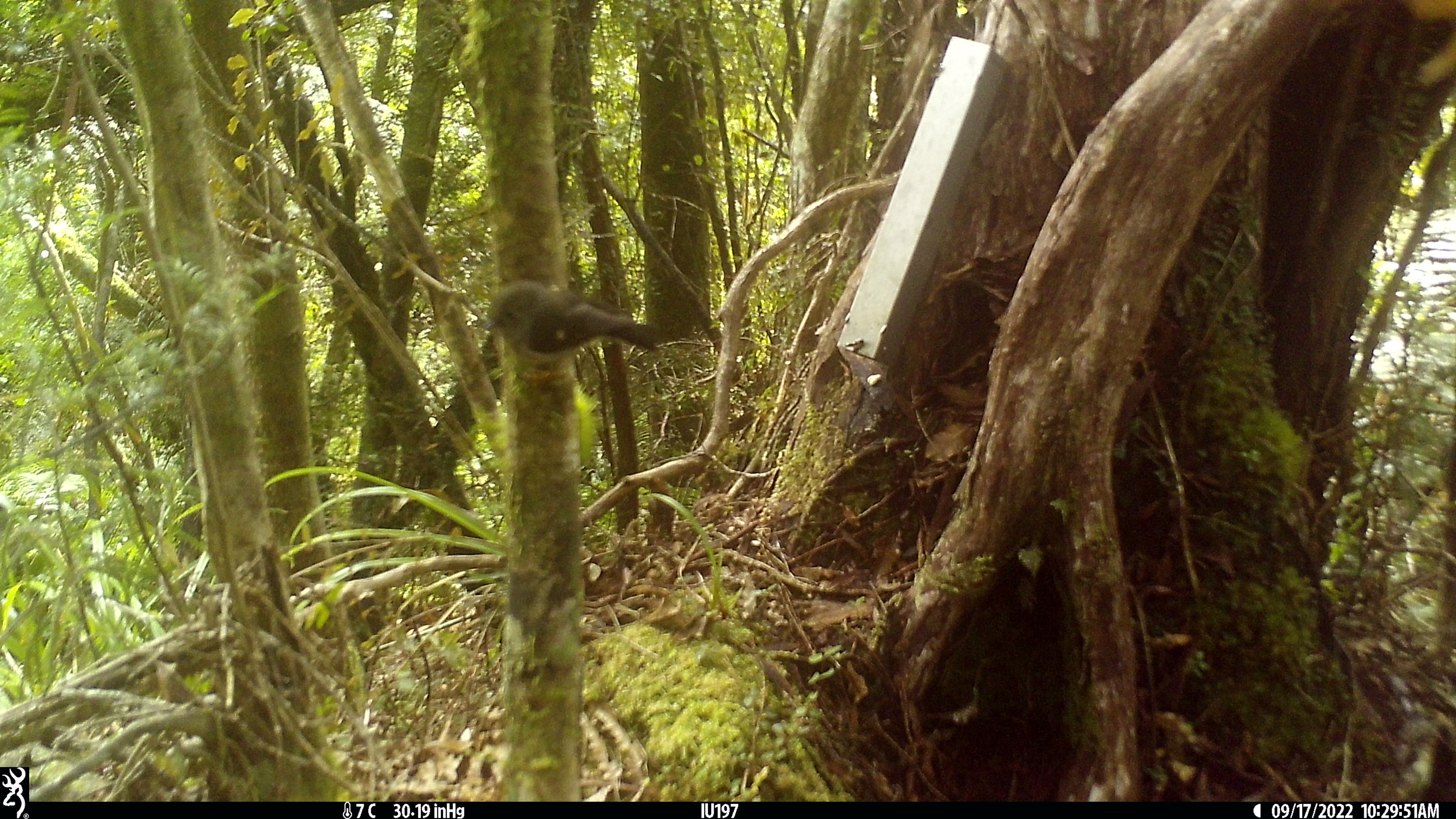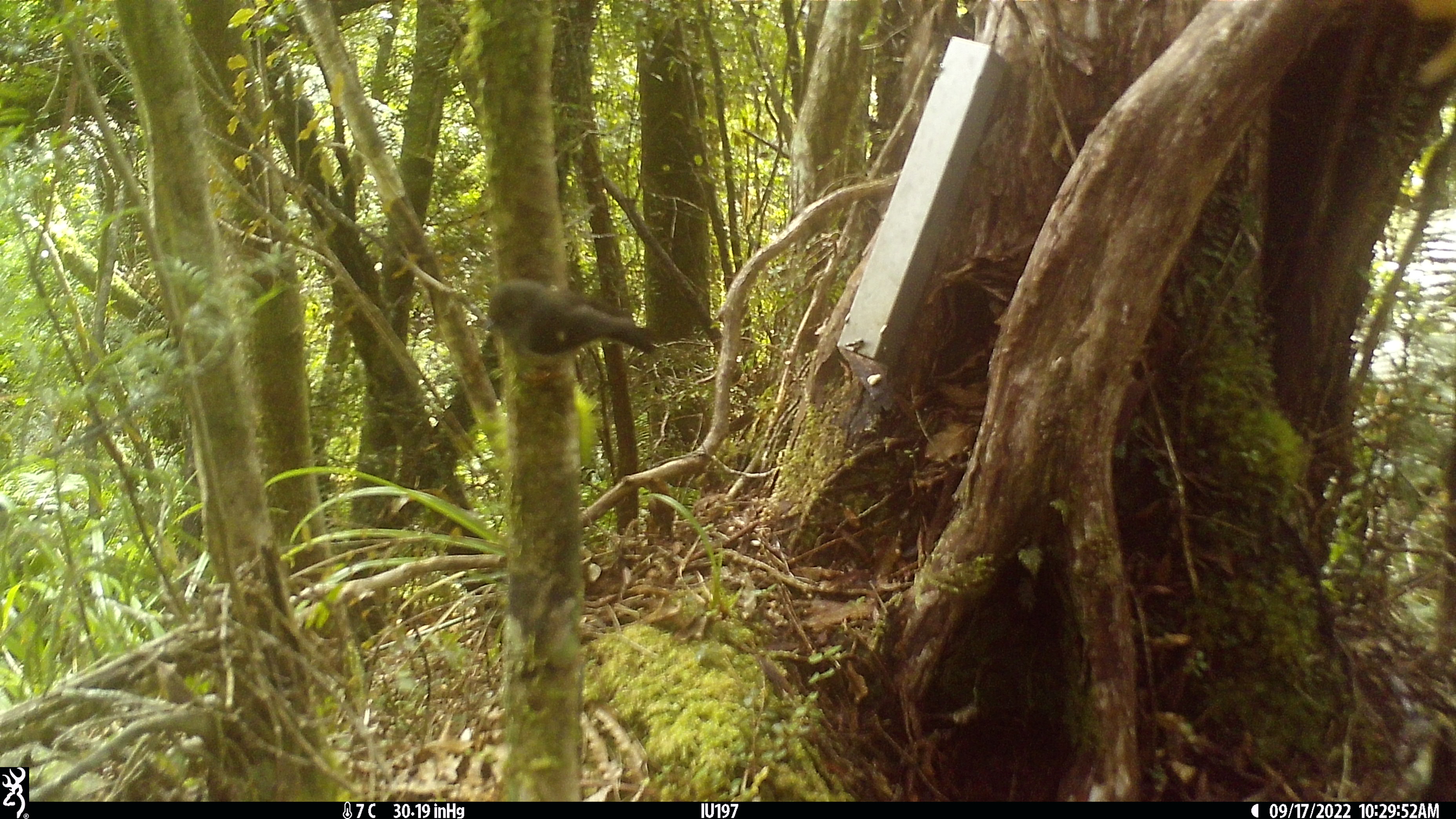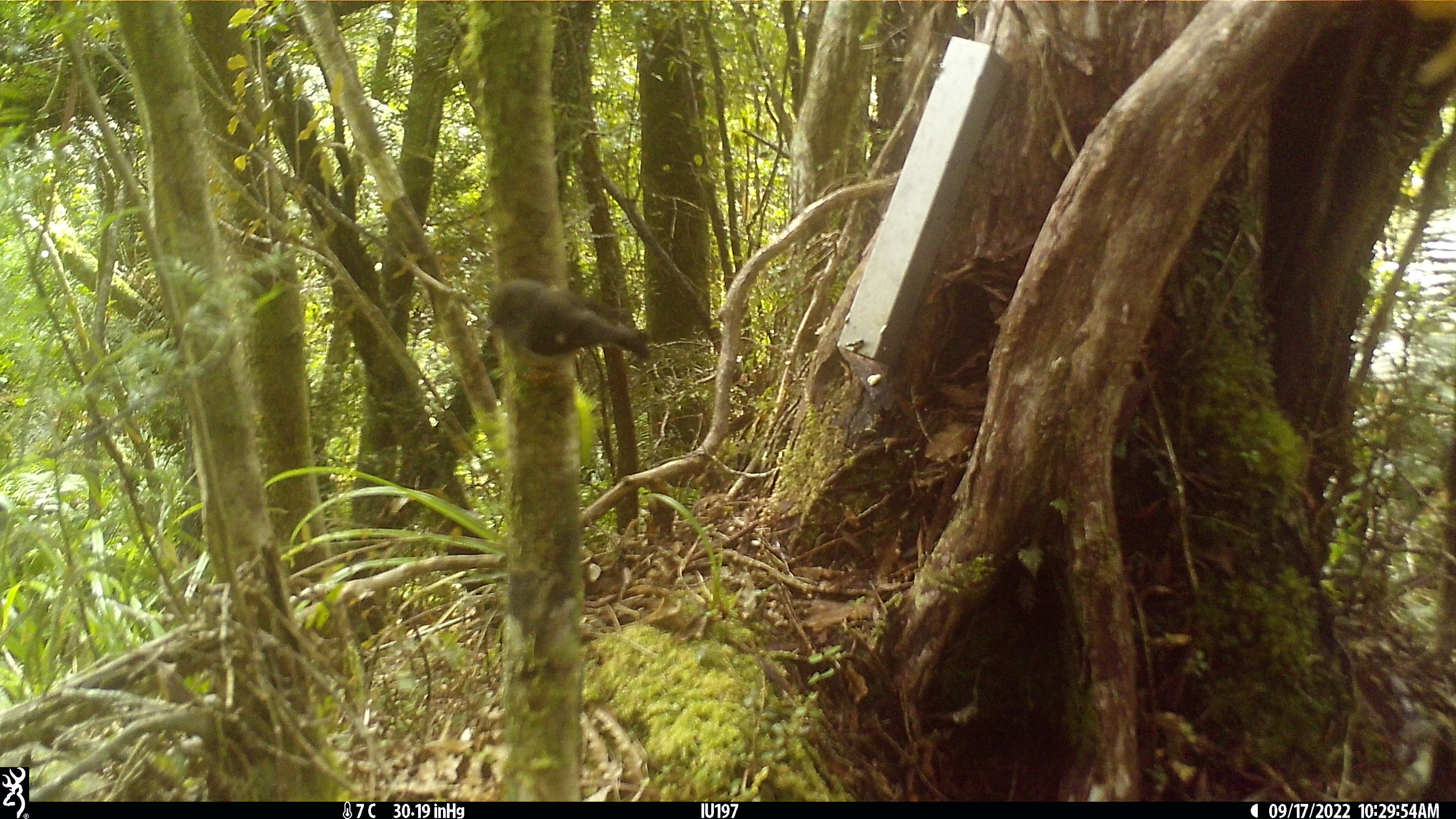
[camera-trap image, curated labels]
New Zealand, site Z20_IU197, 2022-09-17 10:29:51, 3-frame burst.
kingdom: Animalia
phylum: Chordata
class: Aves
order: Passeriformes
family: Petroicidae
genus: Petroica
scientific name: Petroica macrocephala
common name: tomtit